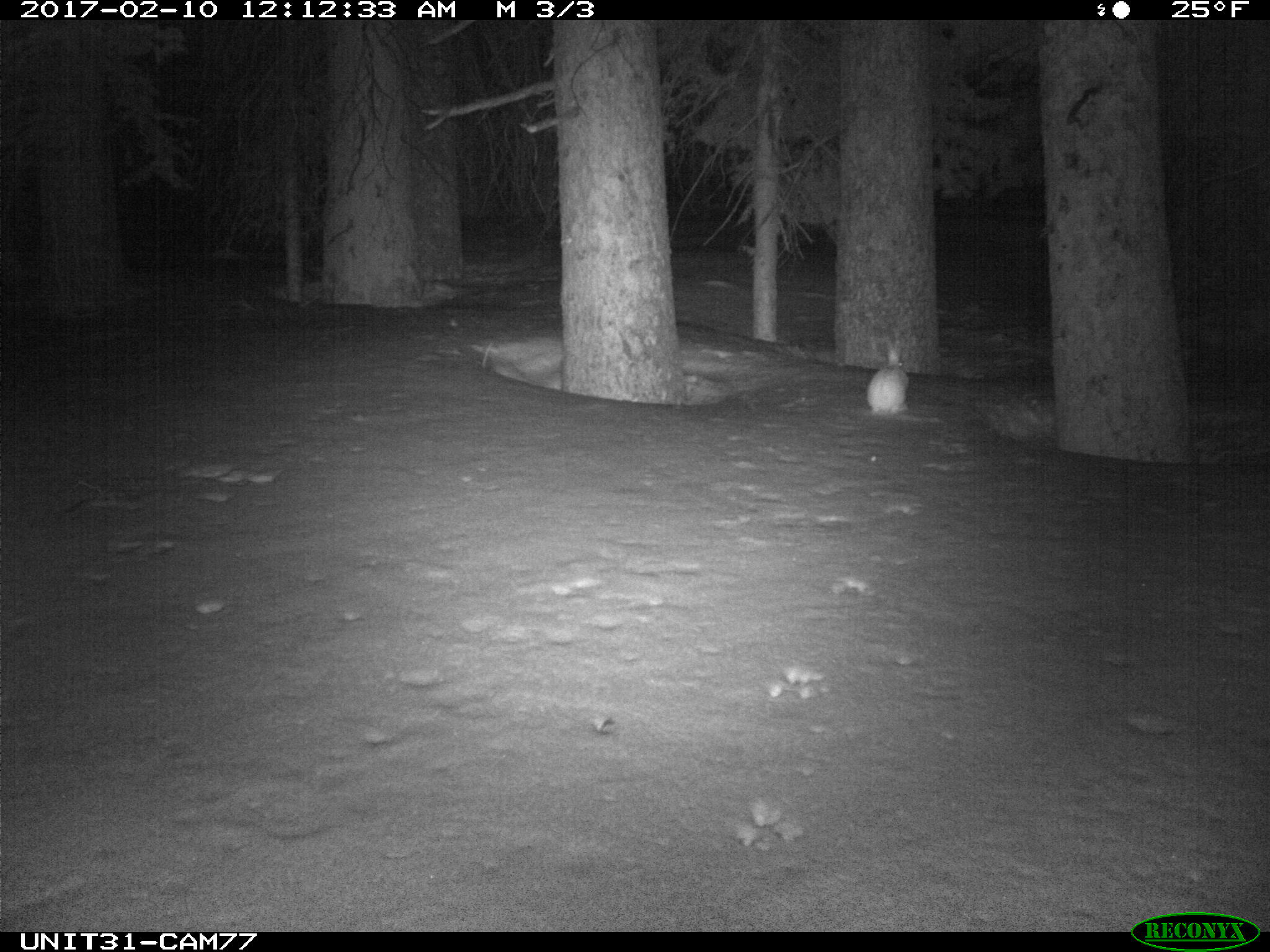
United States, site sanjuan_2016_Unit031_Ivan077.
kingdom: Animalia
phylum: Chordata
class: Mammalia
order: Lagomorpha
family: Leporidae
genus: Lepus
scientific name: Lepus americanus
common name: snowshoe hare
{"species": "Lepus americanus (snowshoe hare)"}